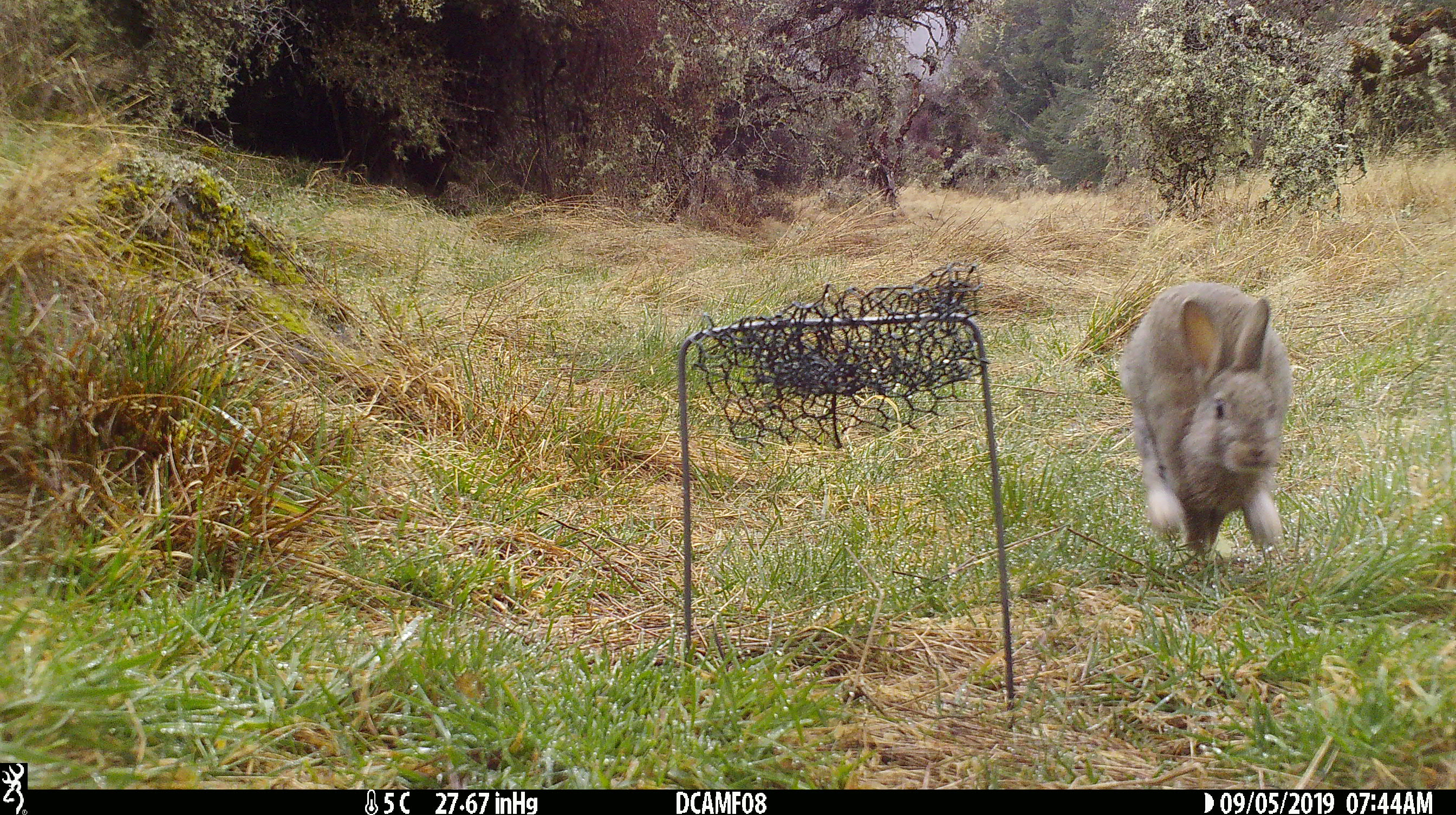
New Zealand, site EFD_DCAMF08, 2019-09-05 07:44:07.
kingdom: Animalia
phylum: Chordata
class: Mammalia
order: Lagomorpha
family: Leporidae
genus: Oryctolagus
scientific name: Oryctolagus cuniculus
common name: european rabbit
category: rabbit